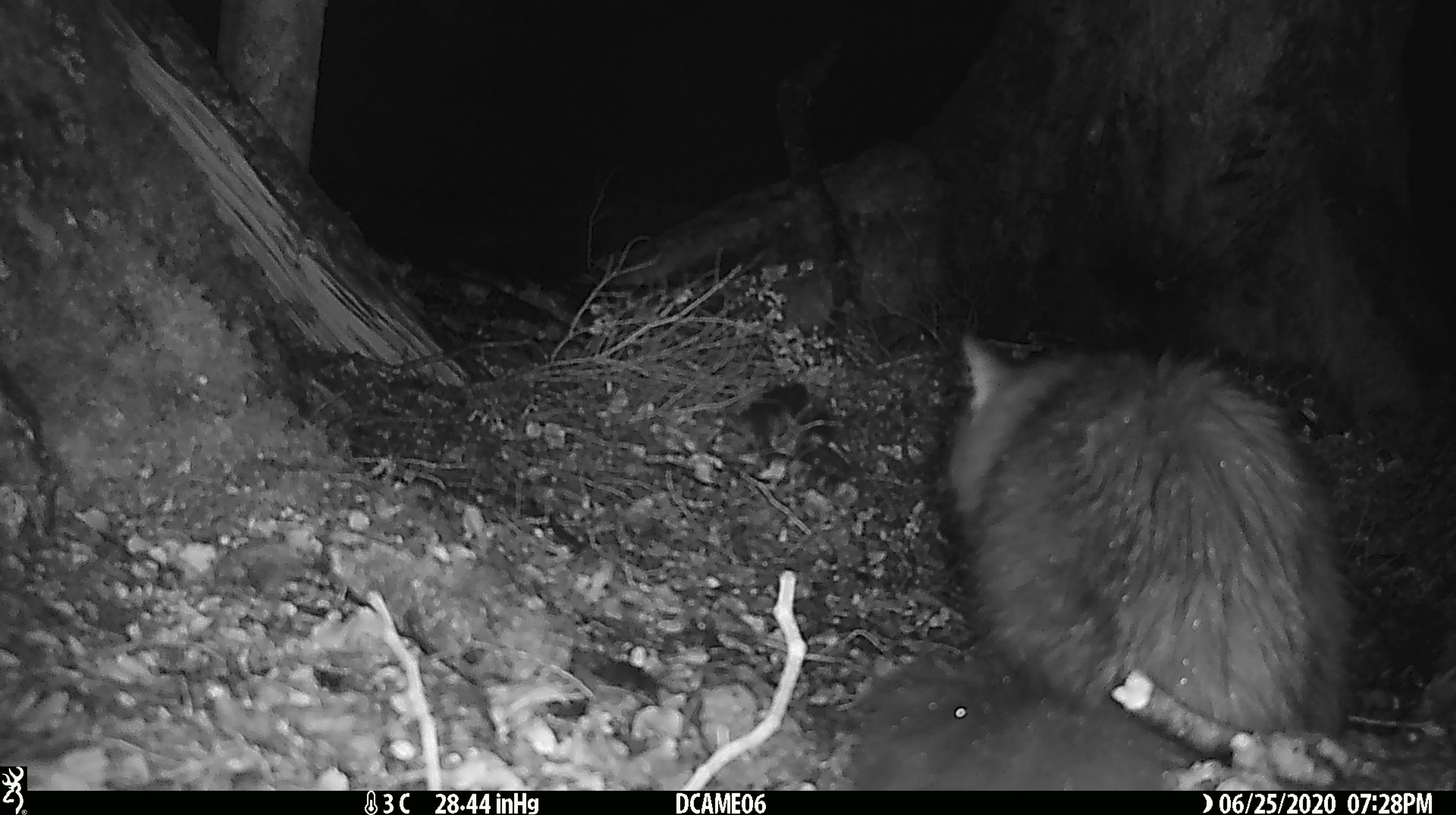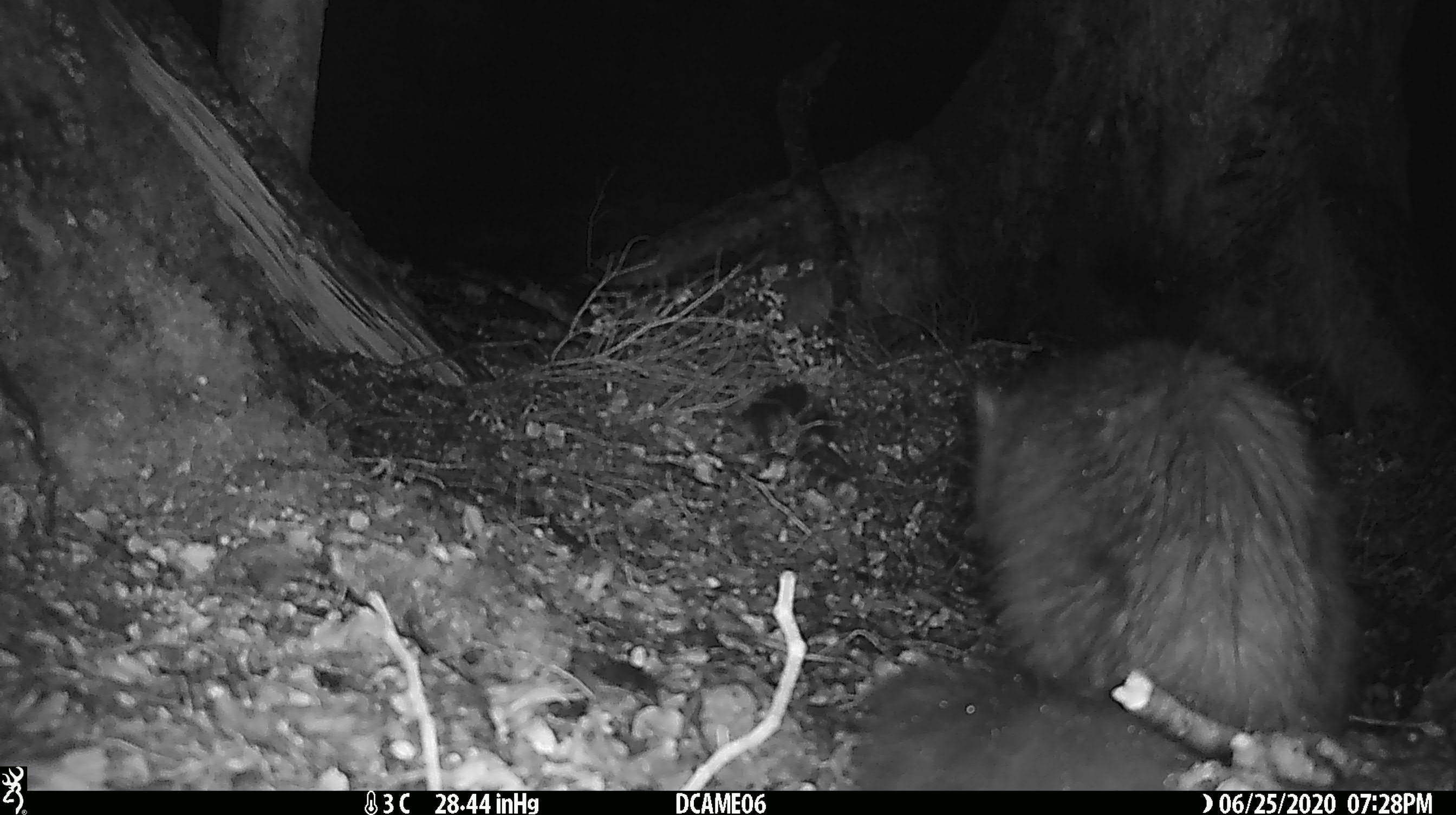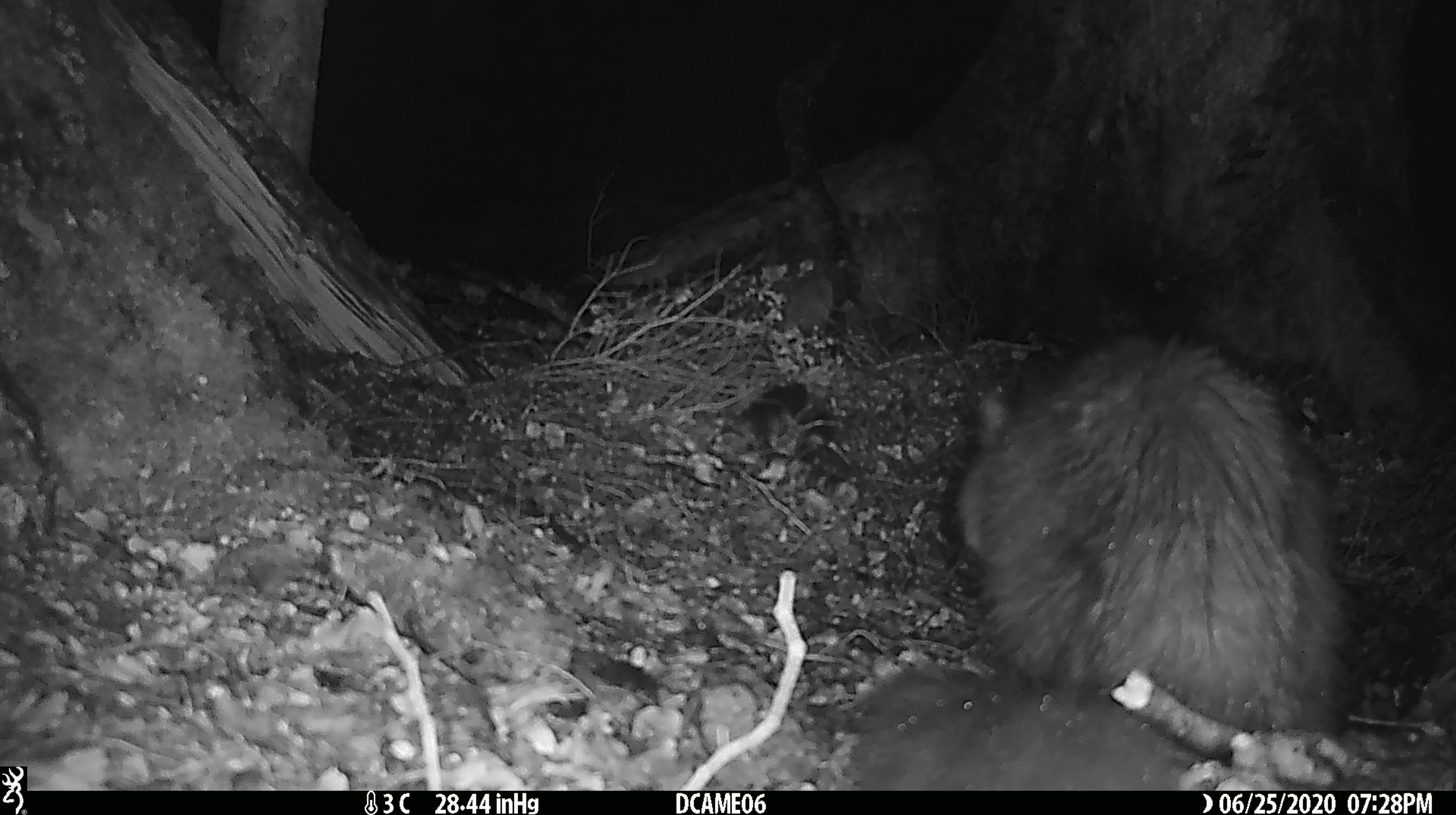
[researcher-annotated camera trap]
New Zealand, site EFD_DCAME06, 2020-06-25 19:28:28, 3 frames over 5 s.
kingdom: Animalia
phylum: Chordata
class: Mammalia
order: Carnivora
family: Felidae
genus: Felis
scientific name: Felis catus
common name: domestic cat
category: cat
Cat (domestic cat) (Felis catus).